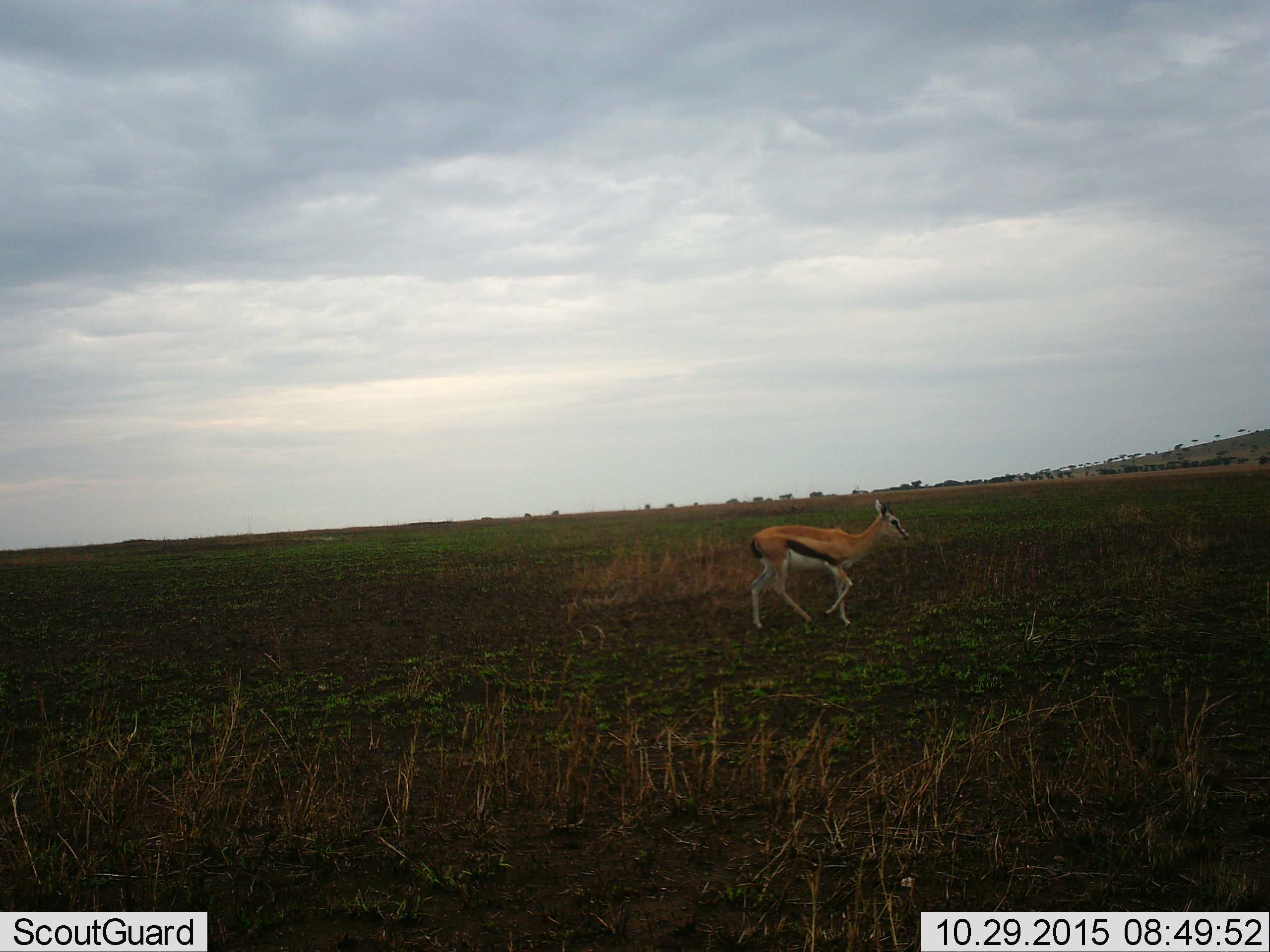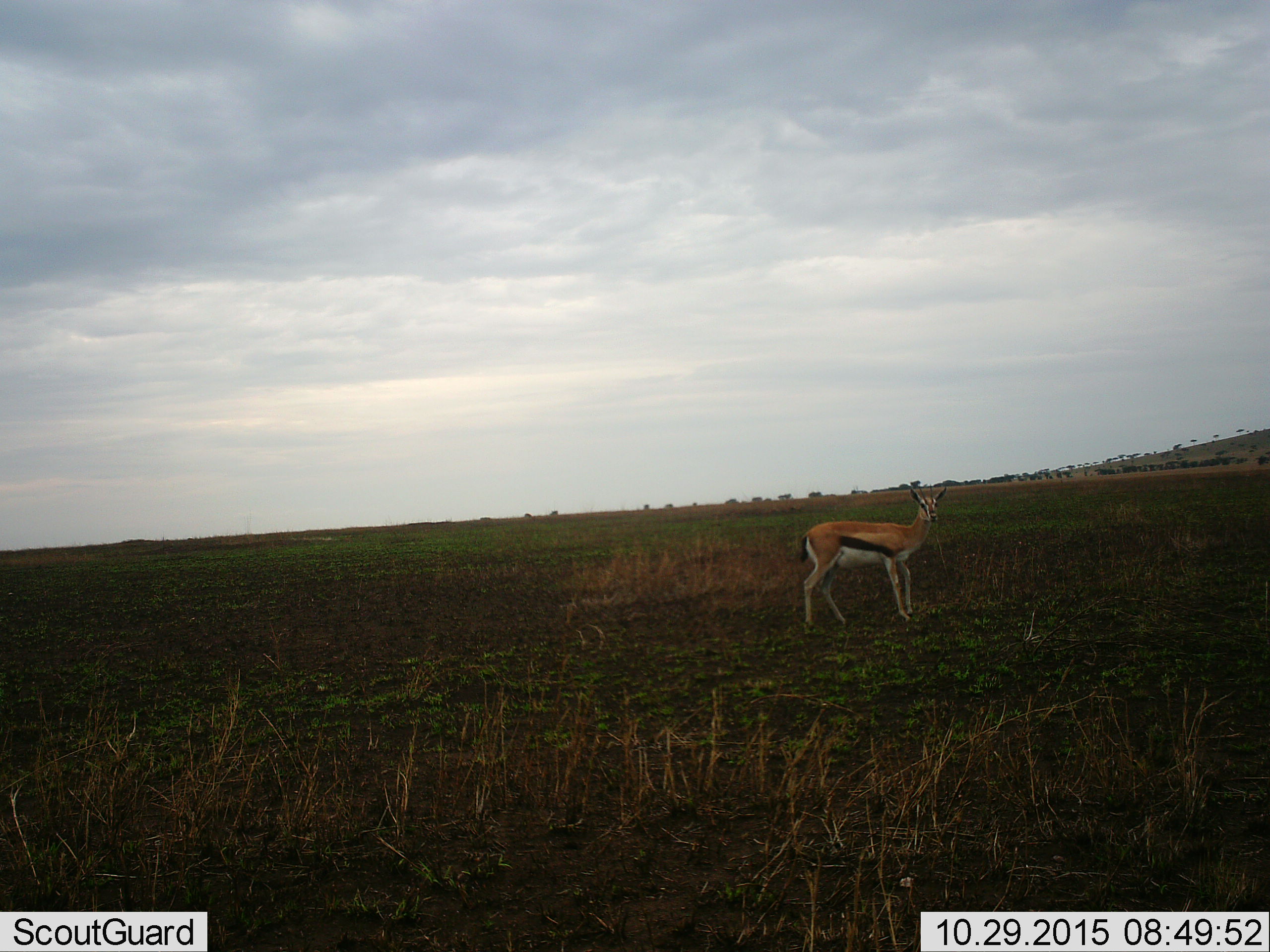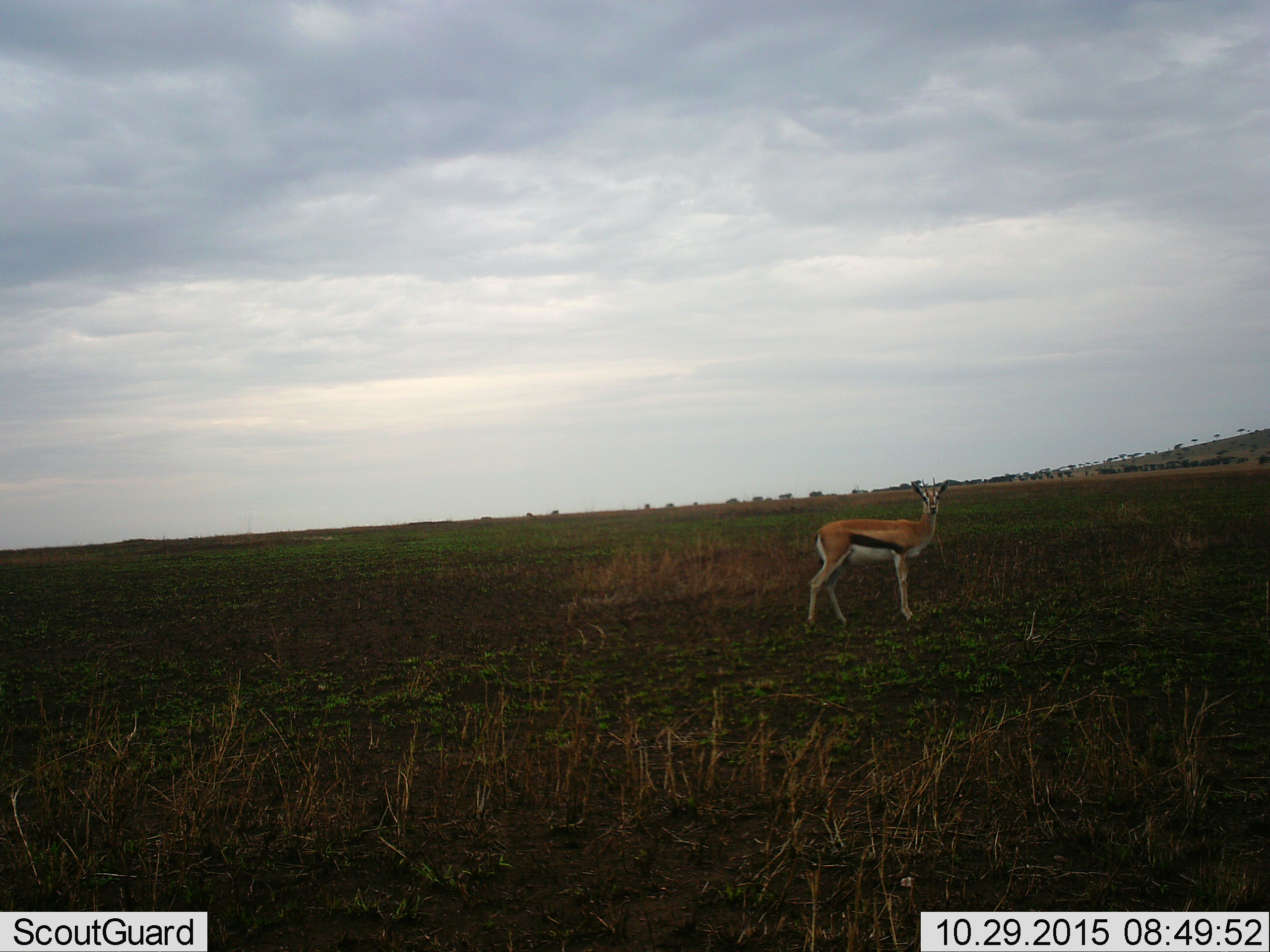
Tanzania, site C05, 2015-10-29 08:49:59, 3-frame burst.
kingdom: Animalia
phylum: Chordata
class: Mammalia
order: Artiodactyla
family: Bovidae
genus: Eudorcas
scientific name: Eudorcas thomsonii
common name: thomson's gazelle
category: gazellethomsons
Gazellethomsons (thomson's gazelle) (Eudorcas thomsonii), count 1. Behavior (volunteer vote fractions): standing 38%, resting 0%, moving 62%, interacting 6%. Young present (vote fraction): 19%. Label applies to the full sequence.